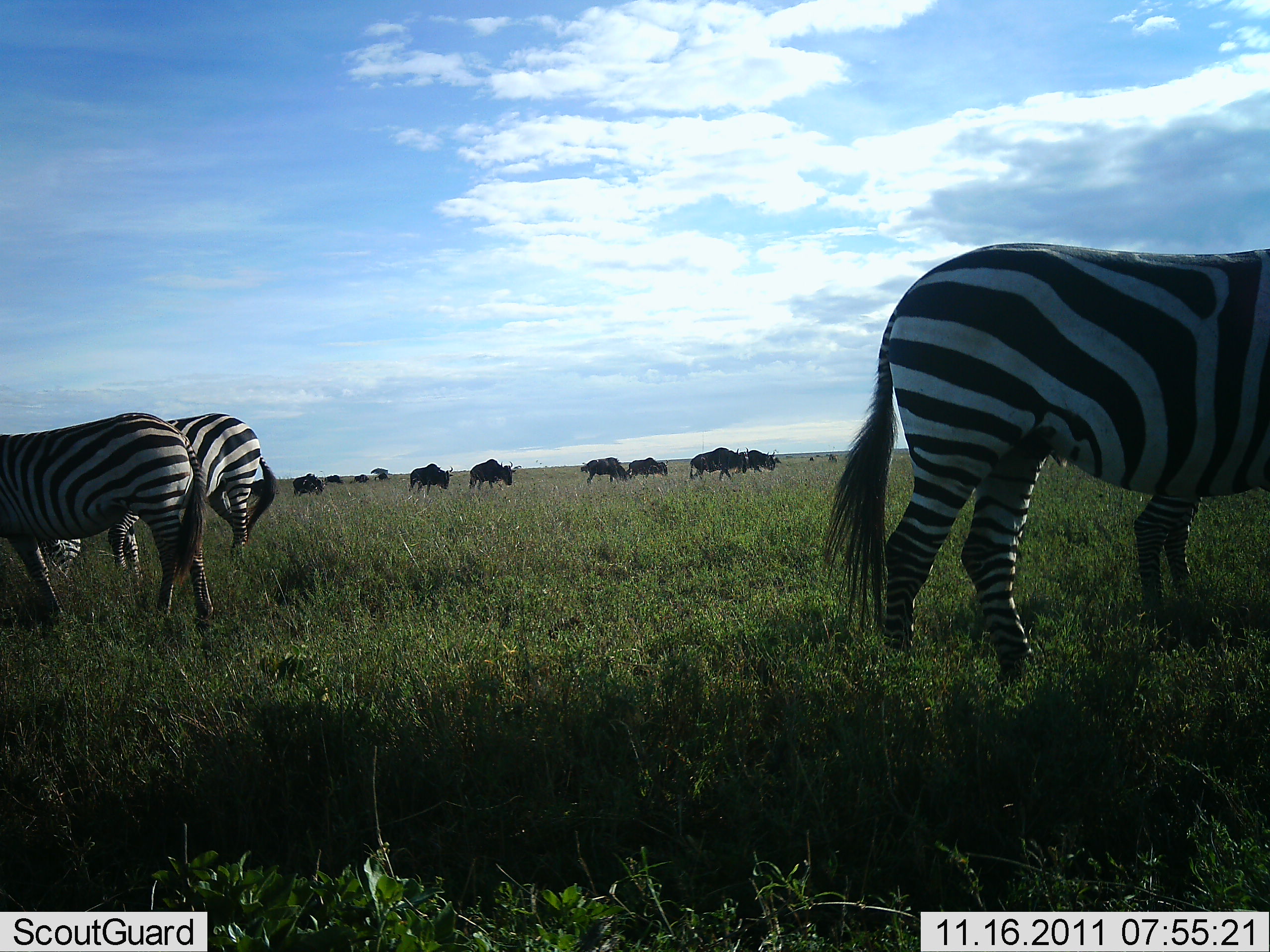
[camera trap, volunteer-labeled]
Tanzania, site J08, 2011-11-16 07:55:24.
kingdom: Animalia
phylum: Chordata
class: Mammalia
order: Artiodactyla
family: Bovidae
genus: Connochaetes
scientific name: Connochaetes taurinus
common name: blue wildebeest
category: wildebeest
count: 9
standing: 50%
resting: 0%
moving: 50%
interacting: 0%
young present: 0%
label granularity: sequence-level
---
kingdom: Animalia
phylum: Chordata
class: Mammalia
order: Perissodactyla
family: Equidae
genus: Equus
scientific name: Equus quagga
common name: plains zebra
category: zebra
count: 3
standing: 80%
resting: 0%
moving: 7%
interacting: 0%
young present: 0%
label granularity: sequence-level